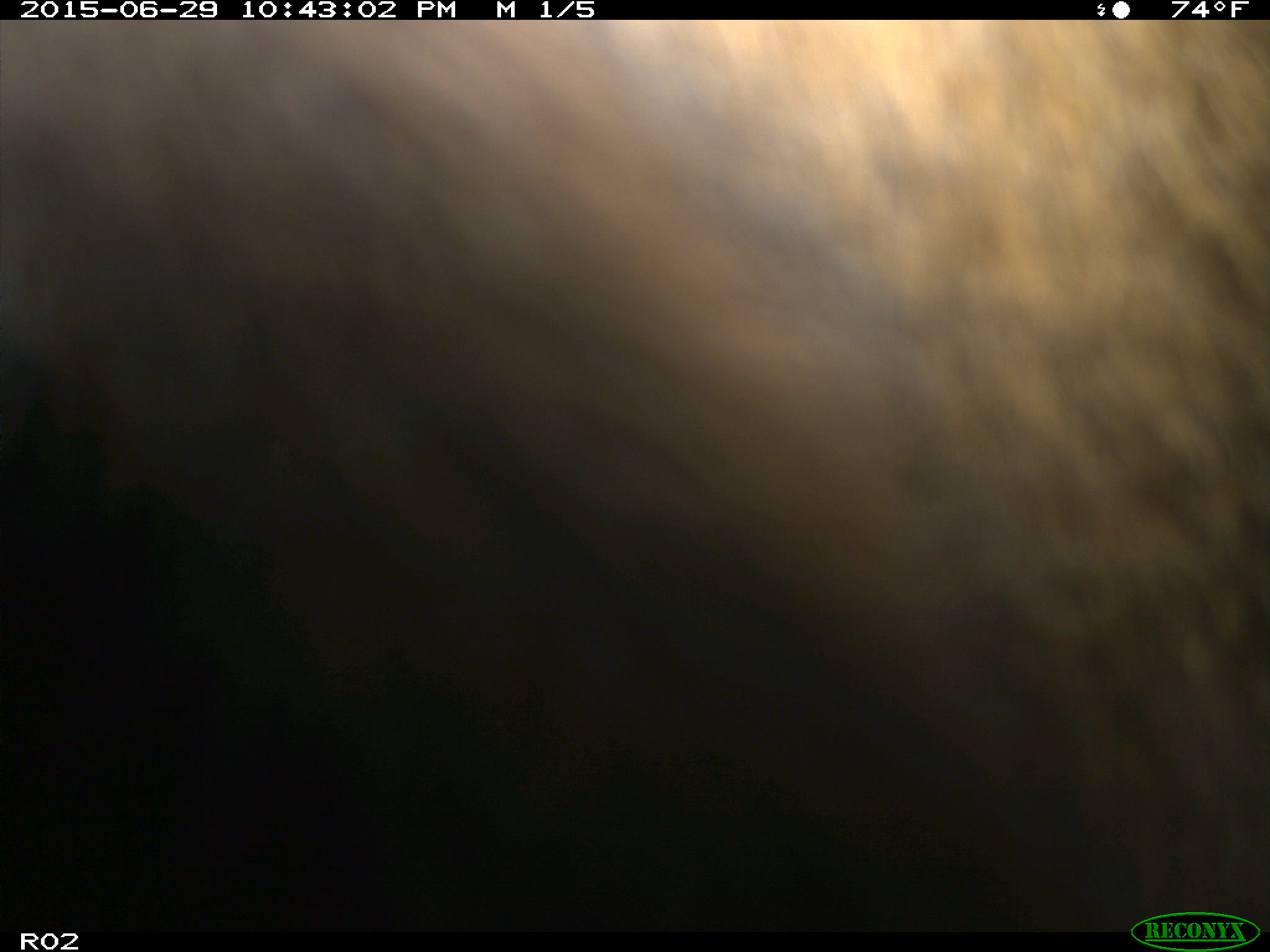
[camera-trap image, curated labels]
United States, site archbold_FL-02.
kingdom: Animalia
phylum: Chordata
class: Mammalia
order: Artiodactyla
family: Bovidae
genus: Bos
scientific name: Bos taurus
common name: domestic cow